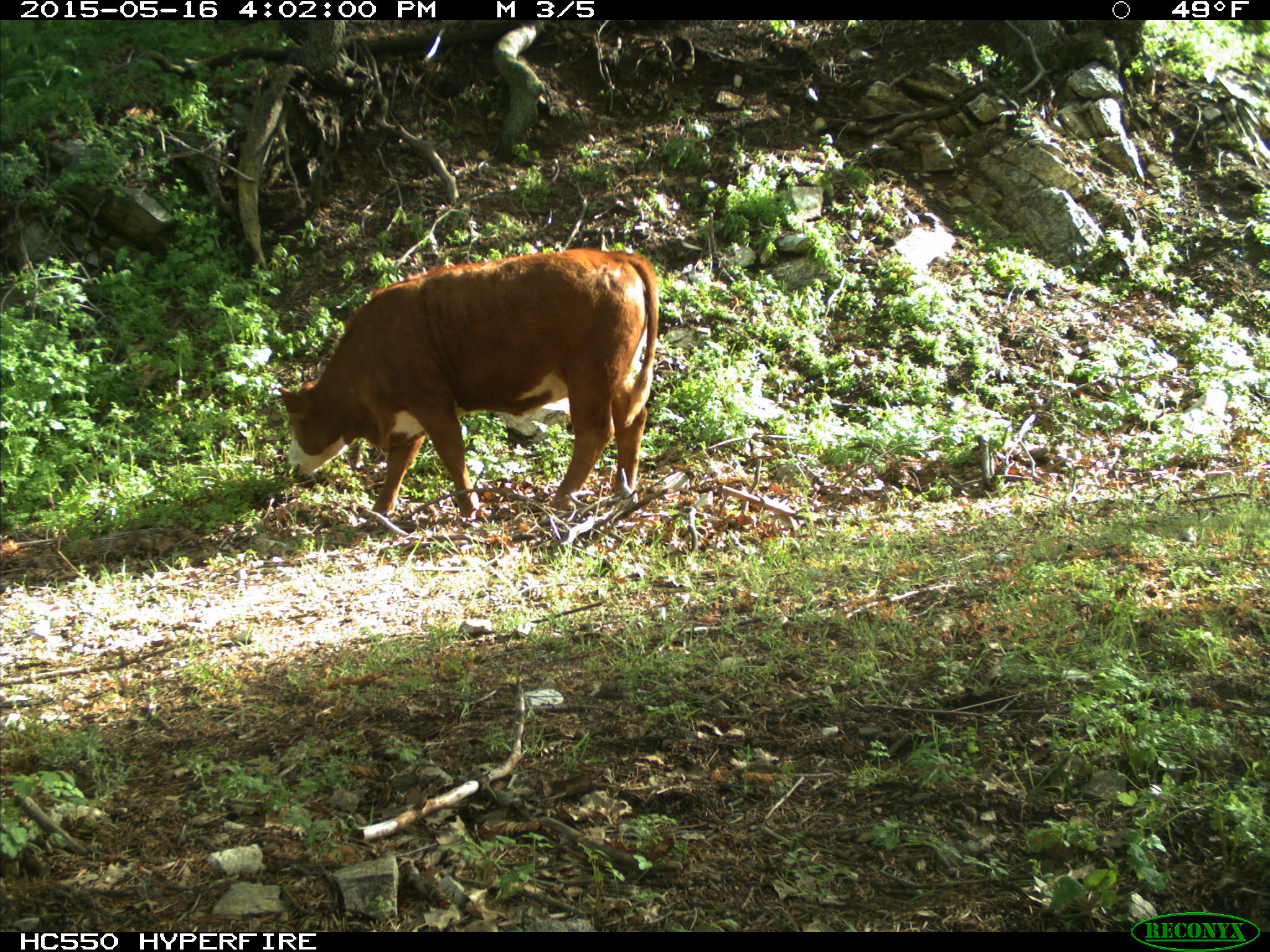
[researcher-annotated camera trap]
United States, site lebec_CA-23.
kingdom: Animalia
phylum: Chordata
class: Mammalia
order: Artiodactyla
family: Bovidae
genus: Bos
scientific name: Bos taurus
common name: domestic cow